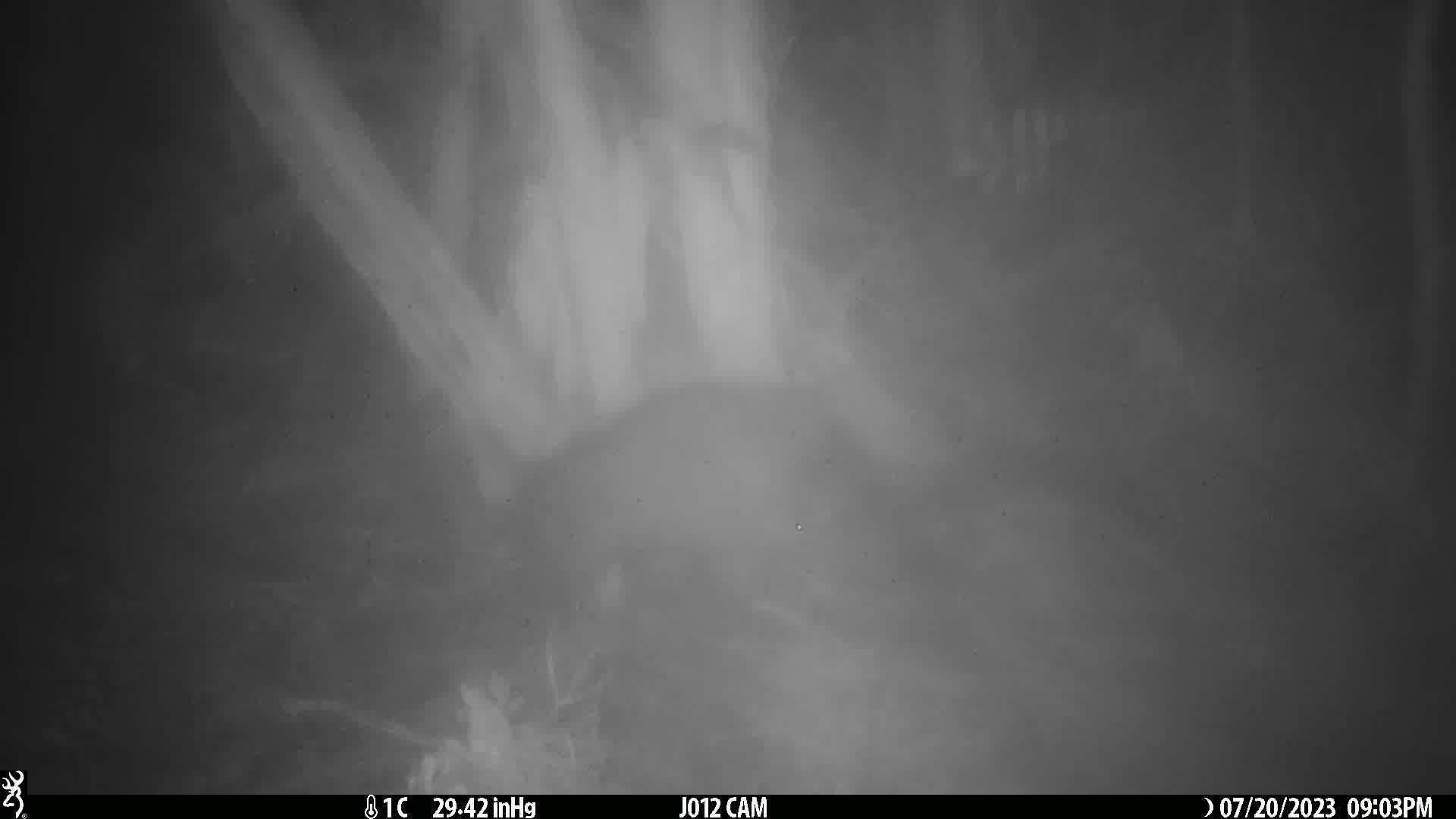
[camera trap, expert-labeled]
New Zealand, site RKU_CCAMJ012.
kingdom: Animalia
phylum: Chordata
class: Mammalia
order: Diprotodontia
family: Phalangeridae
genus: Trichosurus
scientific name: Trichosurus vulpecula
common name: common brushtail possum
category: possum